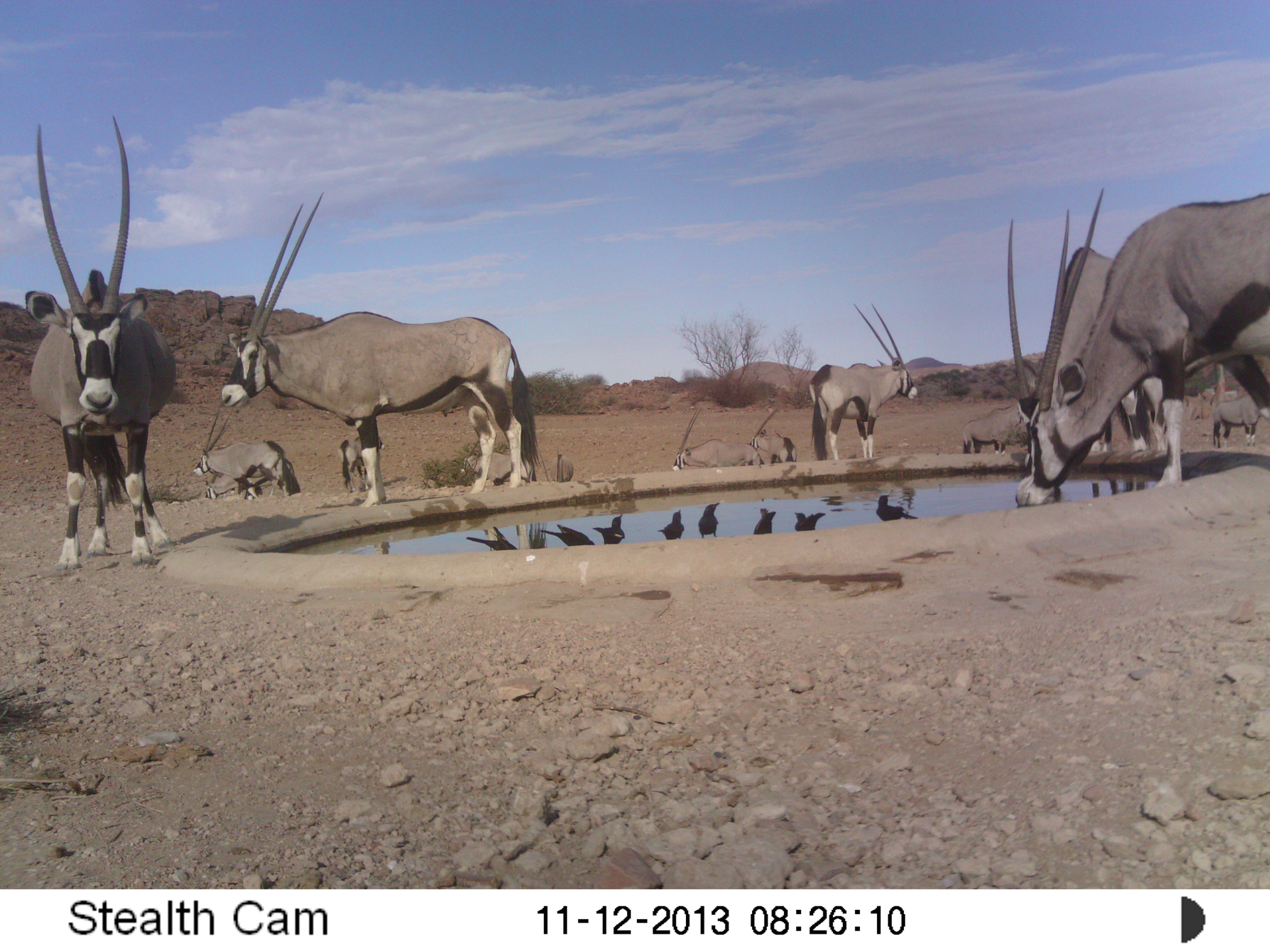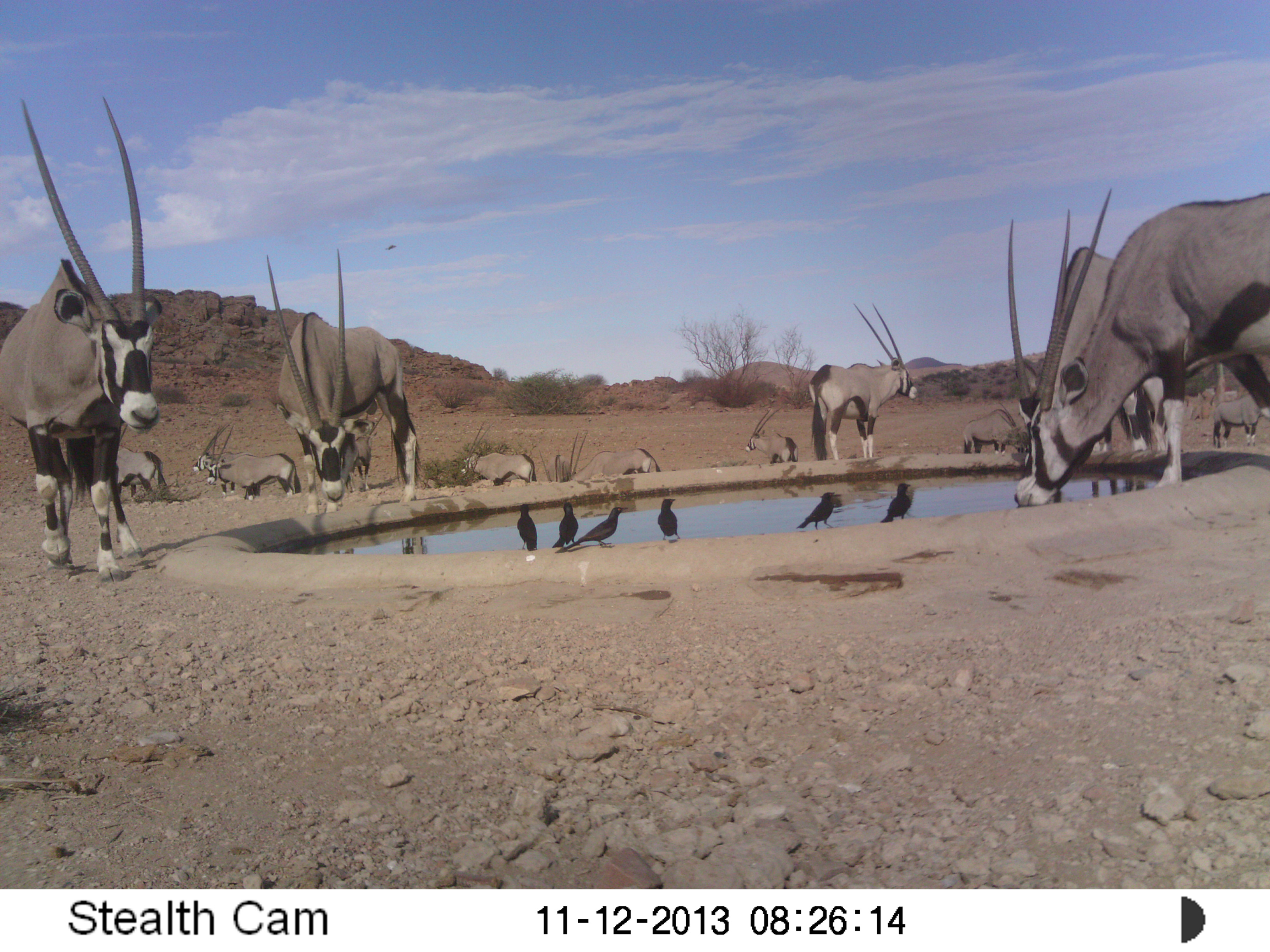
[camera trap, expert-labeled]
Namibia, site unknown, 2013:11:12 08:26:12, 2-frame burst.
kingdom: Animalia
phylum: Chordata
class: Mammalia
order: Artiodactyla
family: Bovidae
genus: Oryx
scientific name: Oryx gazella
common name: gemsbok